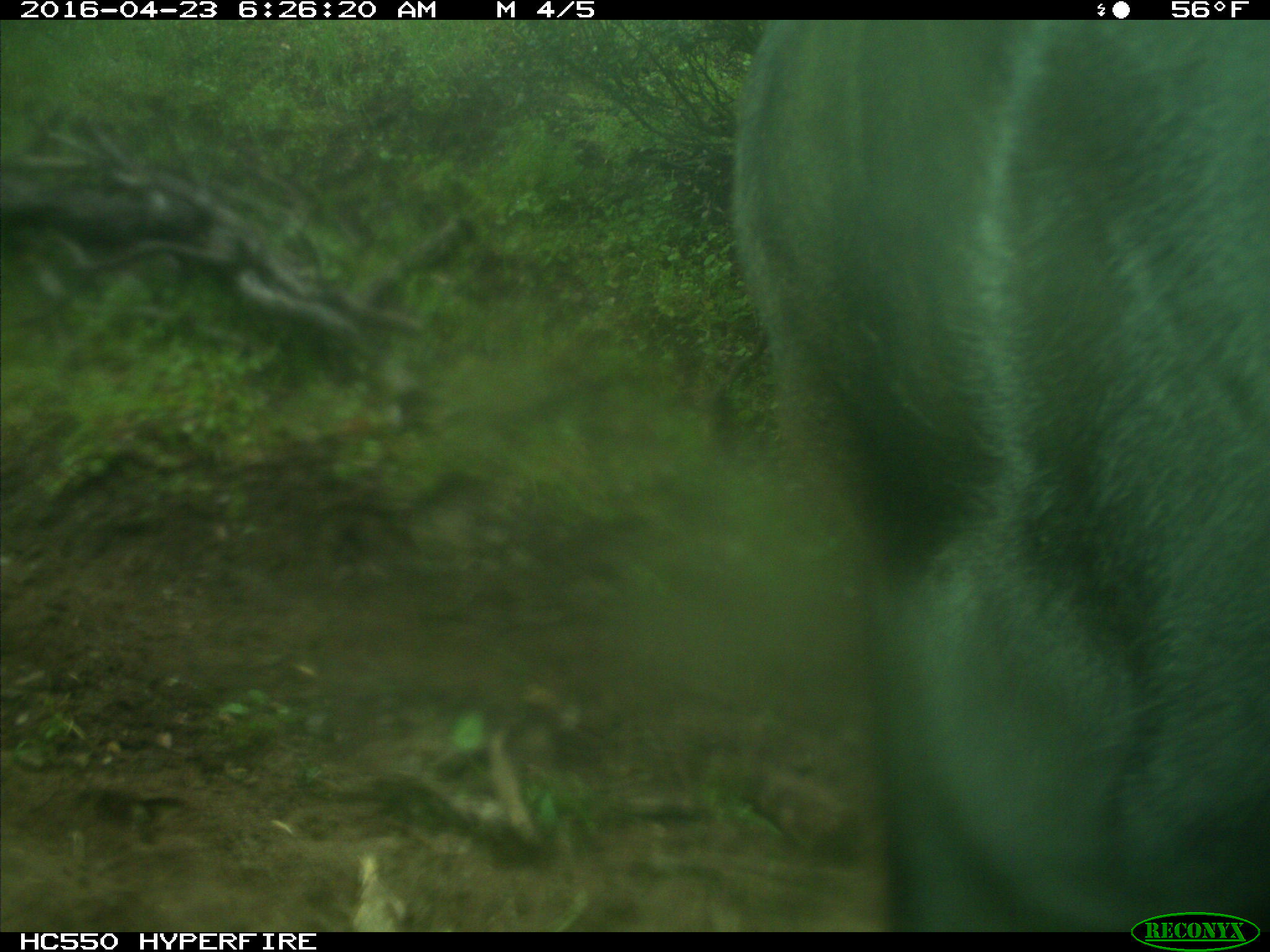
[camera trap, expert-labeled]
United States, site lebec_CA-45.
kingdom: Animalia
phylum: Chordata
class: Mammalia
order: Artiodactyla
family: Bovidae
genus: Bos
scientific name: Bos taurus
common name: domestic cow